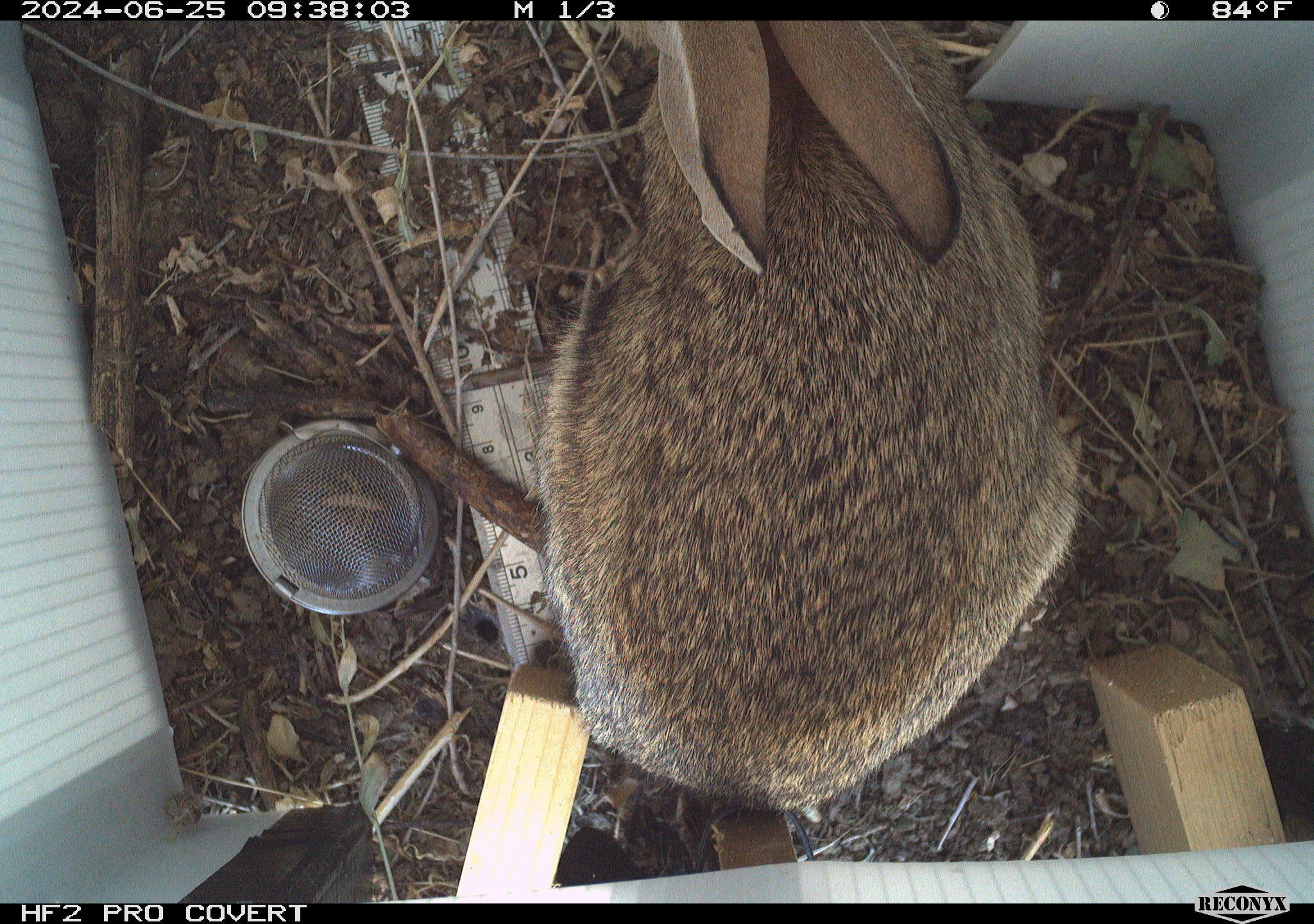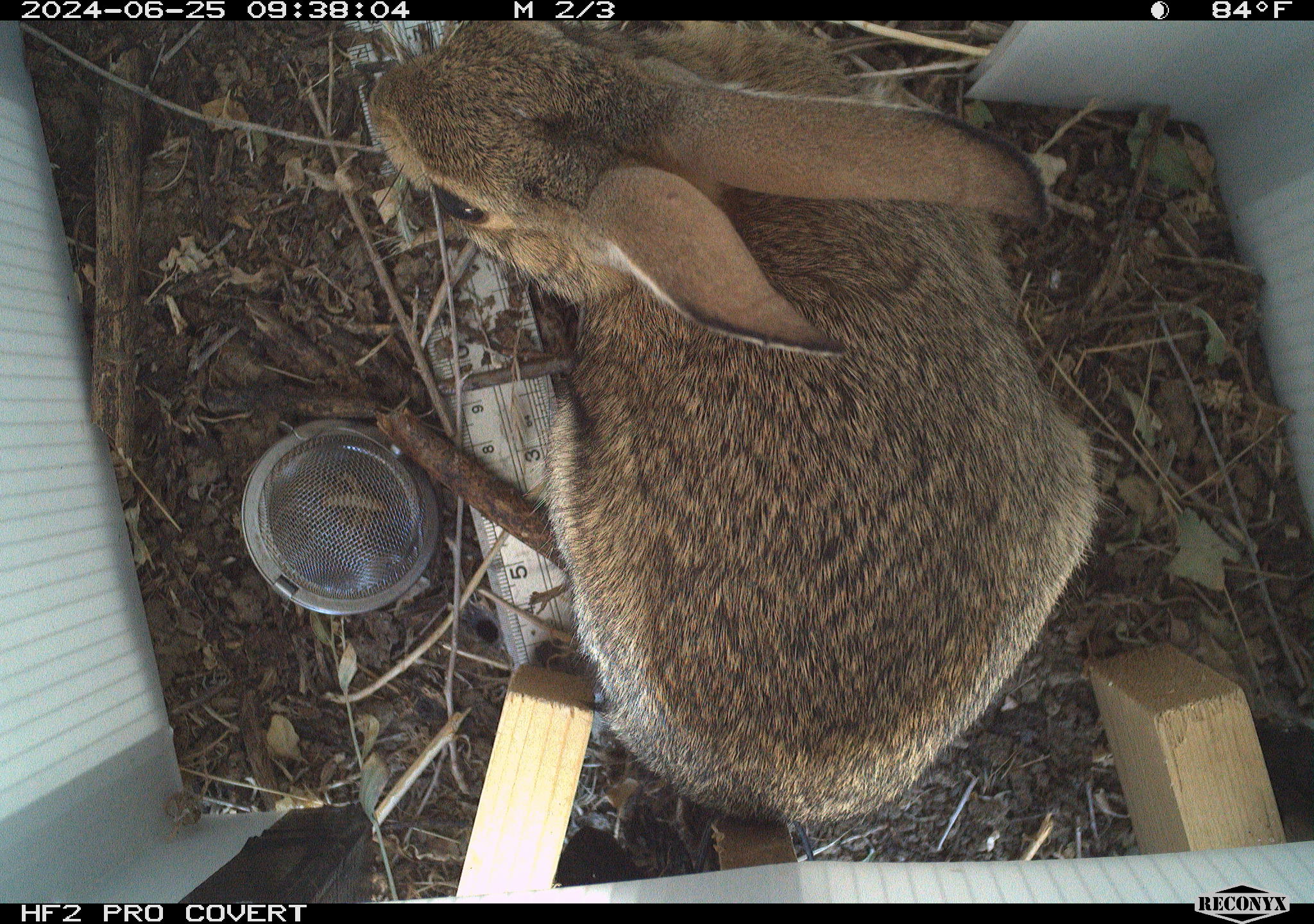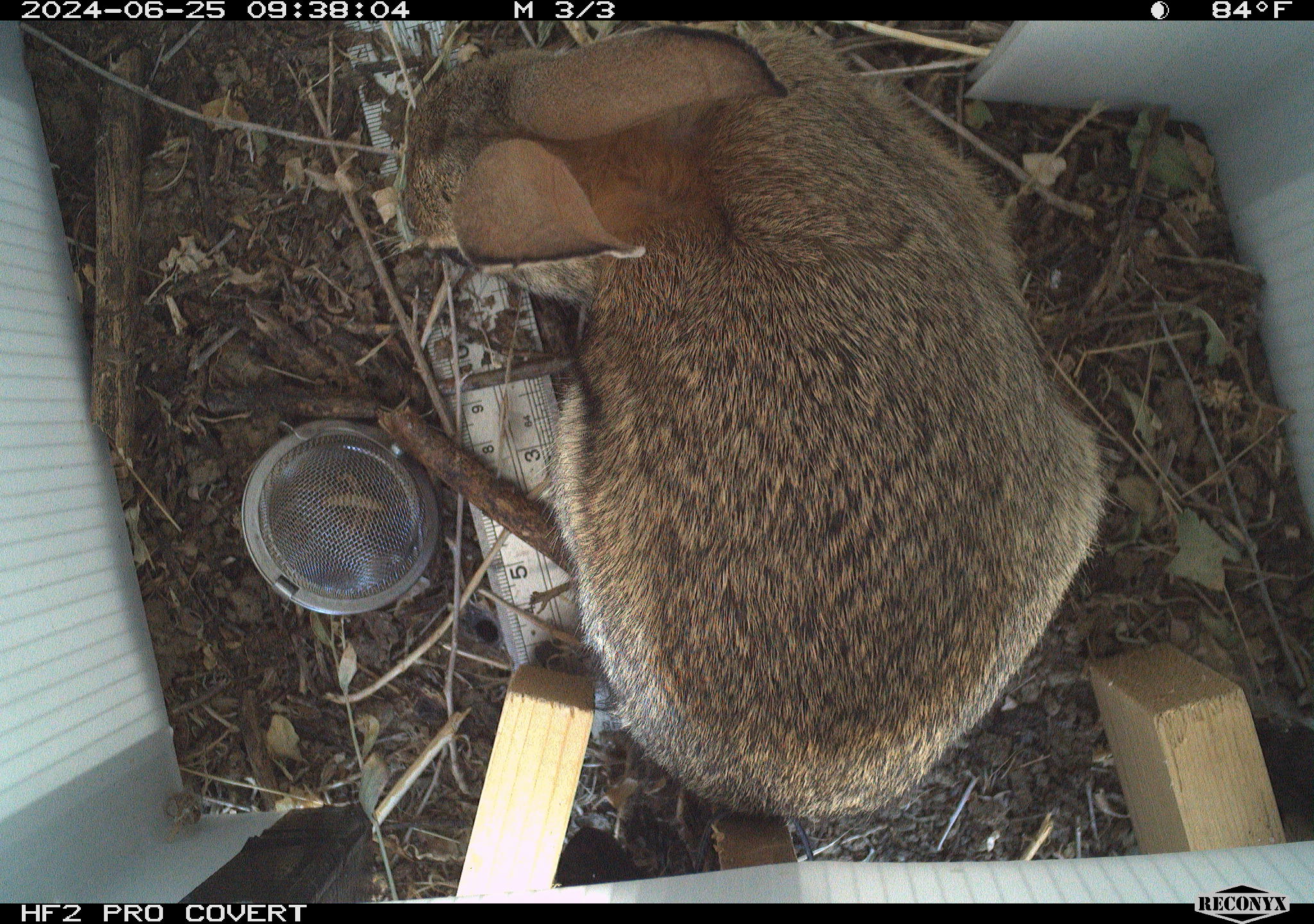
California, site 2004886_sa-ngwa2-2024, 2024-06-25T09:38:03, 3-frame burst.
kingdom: Animalia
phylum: Chordata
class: Mammalia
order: Lagomorpha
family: Leporidae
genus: Sylvilagus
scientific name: Sylvilagus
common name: cottontail rabbits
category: sylvilagus species